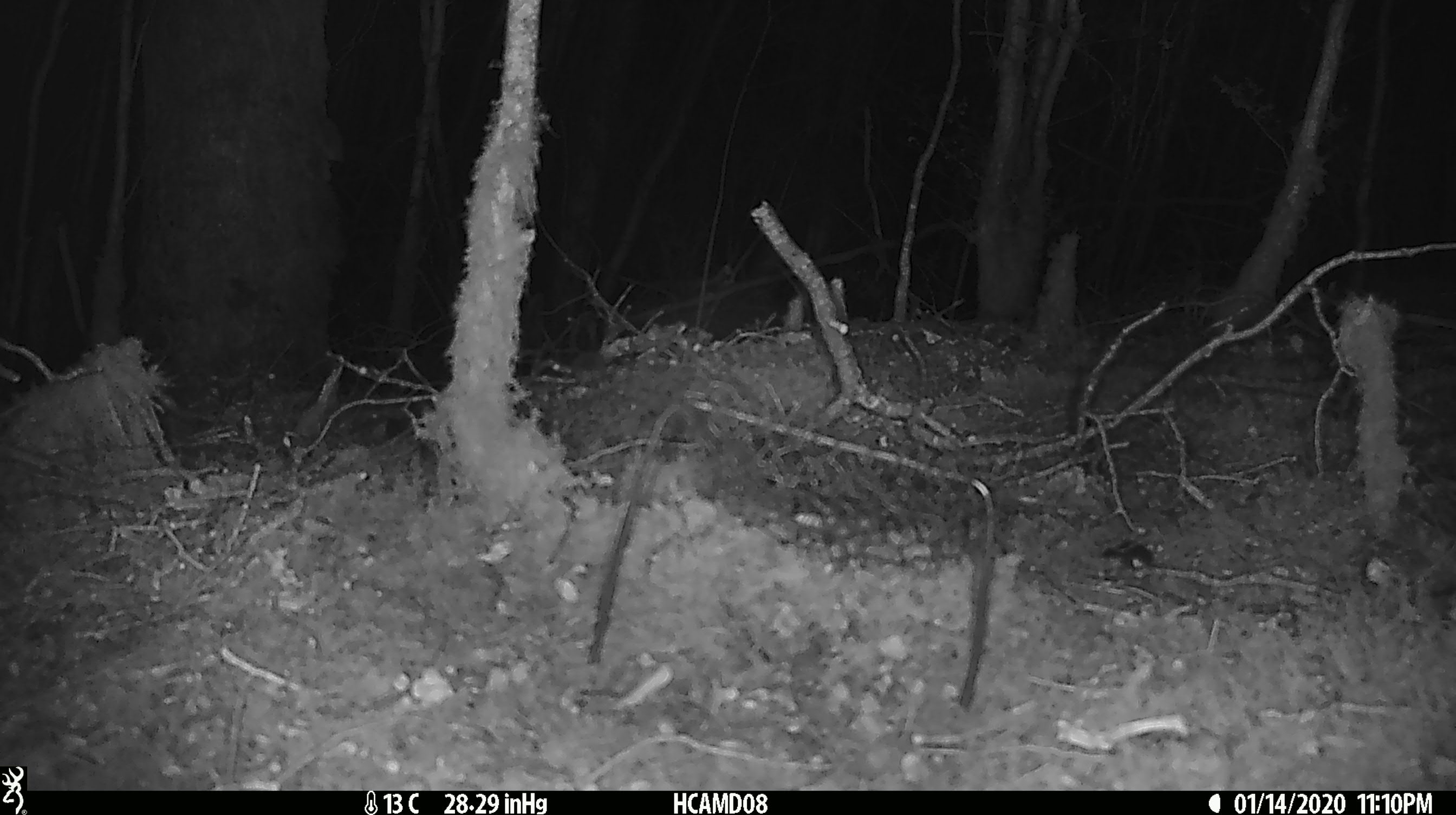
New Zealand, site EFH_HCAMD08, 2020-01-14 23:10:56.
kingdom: Animalia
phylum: Chordata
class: Mammalia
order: Rodentia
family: Muridae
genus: Mus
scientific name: Mus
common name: mouse